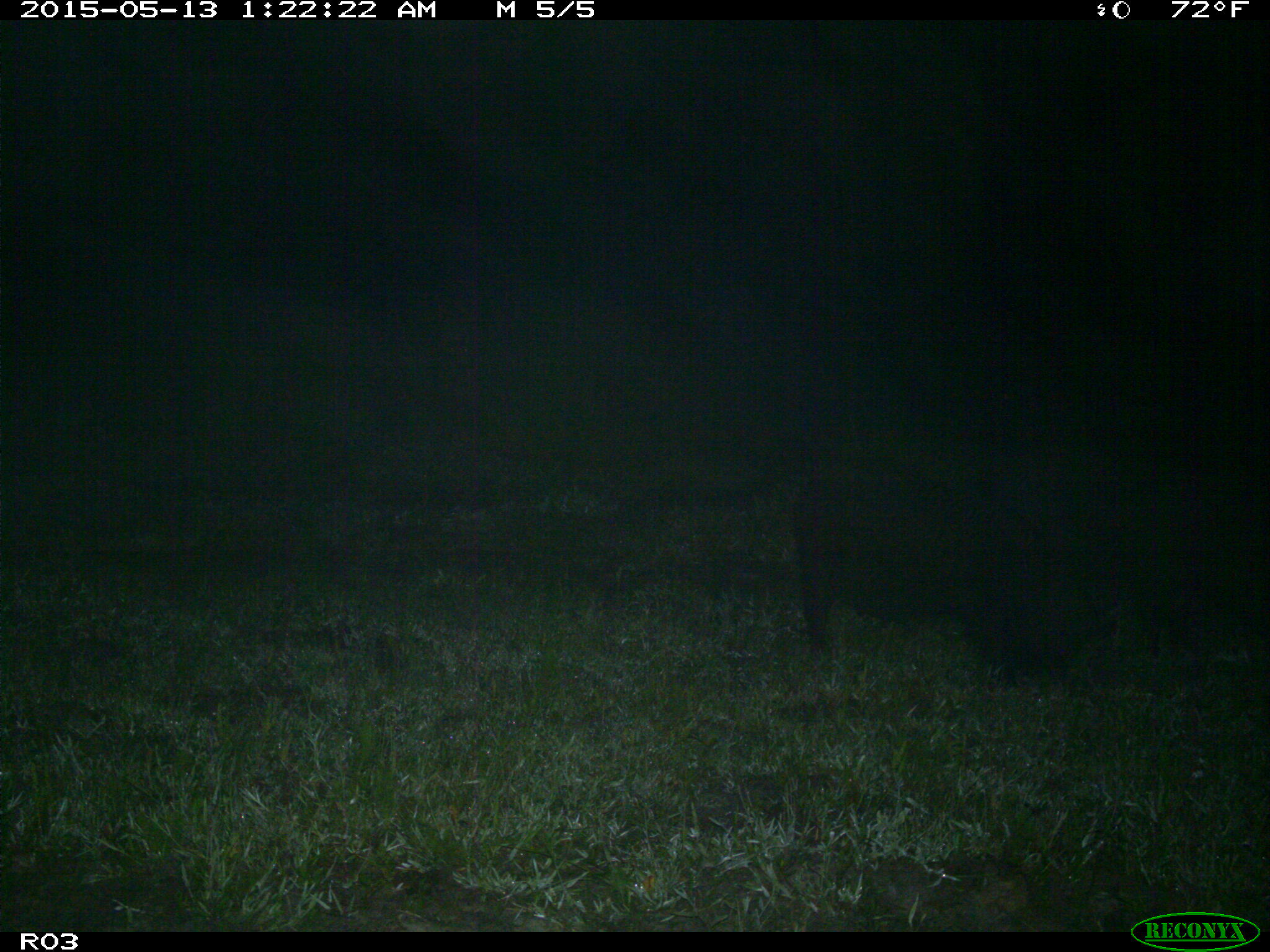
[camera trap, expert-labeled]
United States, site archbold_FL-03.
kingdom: Animalia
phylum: Chordata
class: Mammalia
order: Artiodactyla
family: Suidae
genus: Sus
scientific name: Sus scrofa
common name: wild boar